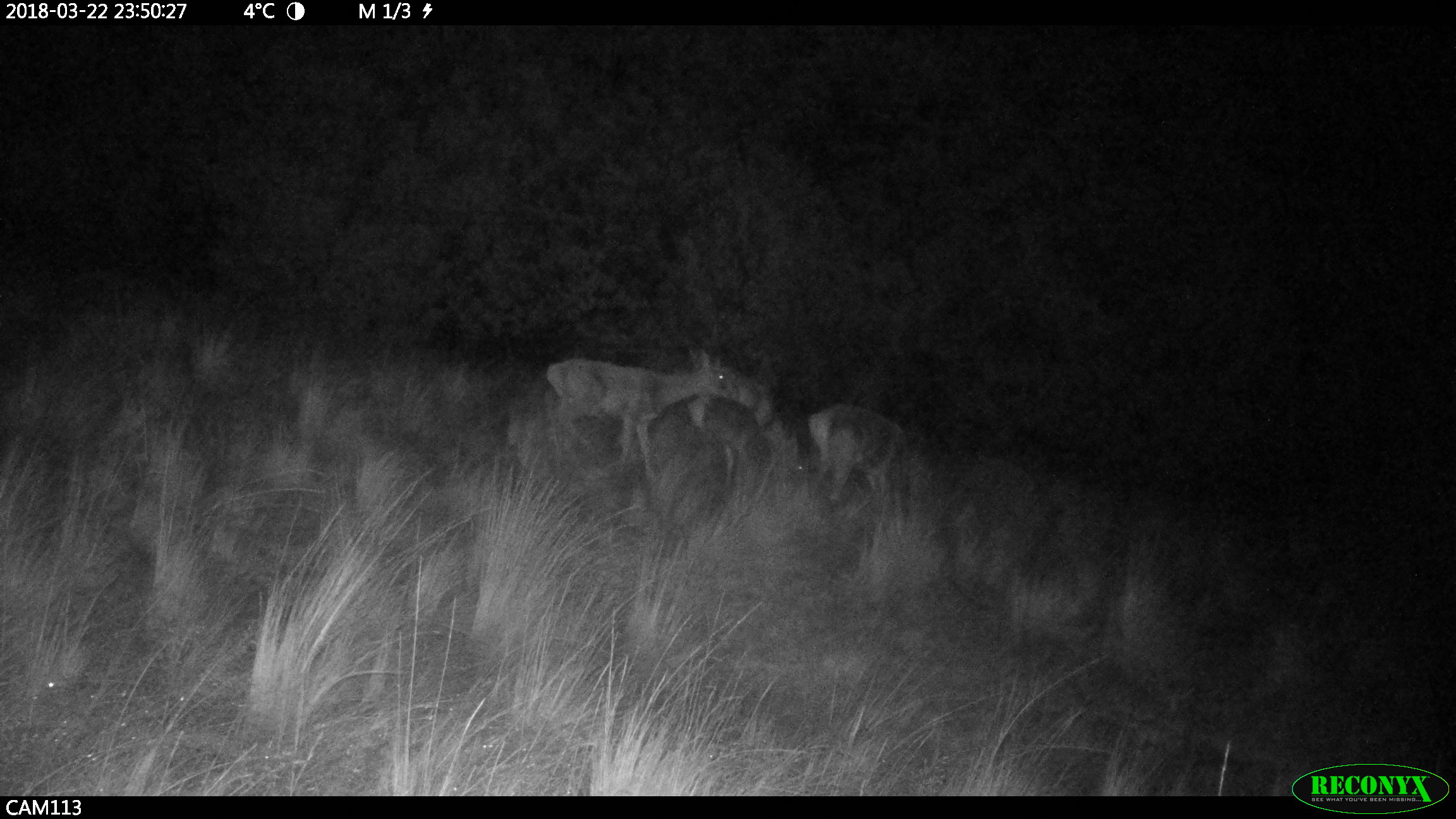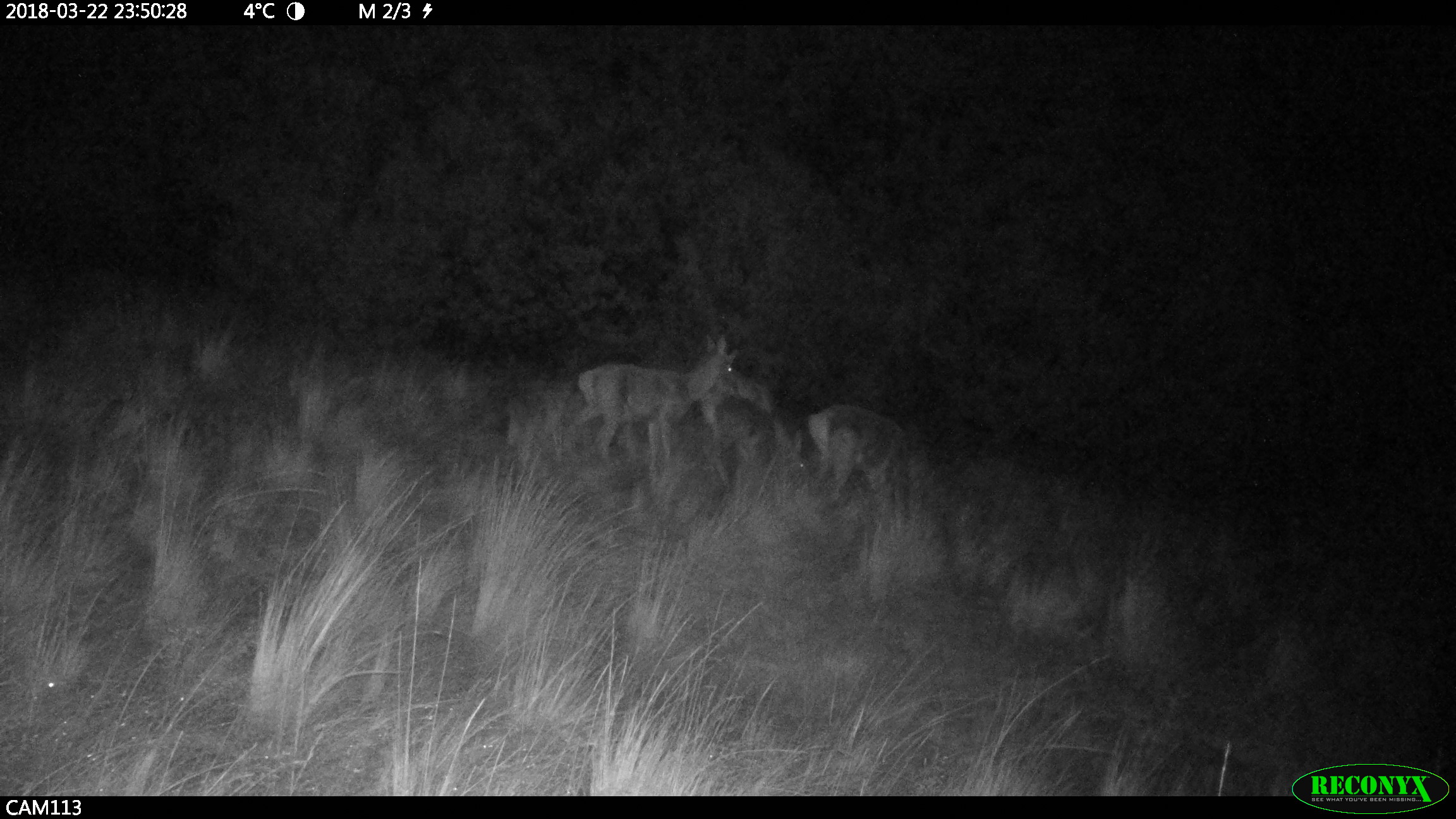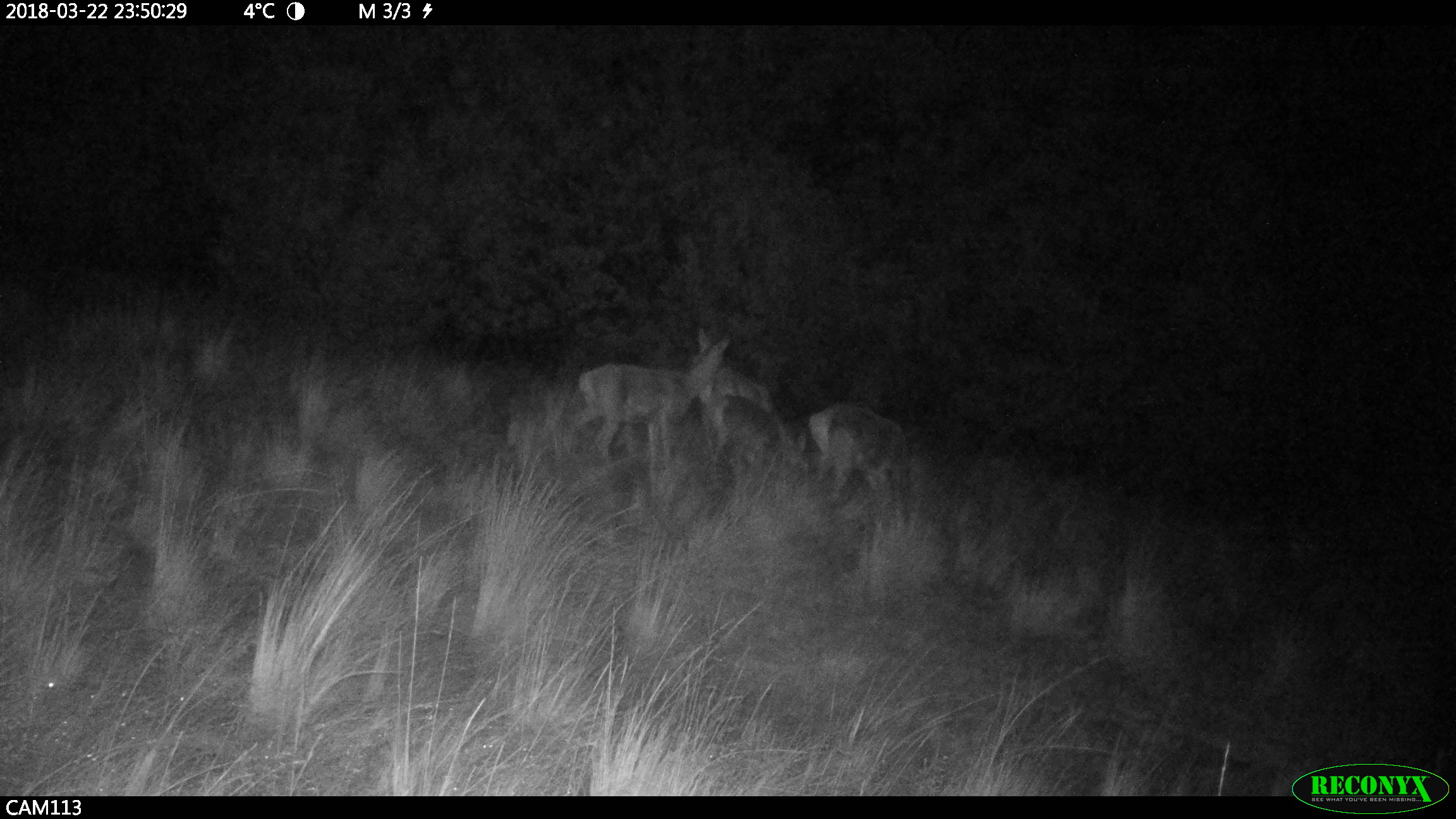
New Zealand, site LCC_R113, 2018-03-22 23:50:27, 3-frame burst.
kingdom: Animalia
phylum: Chordata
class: Mammalia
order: Artiodactyla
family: Cervidae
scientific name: Cervidae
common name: deer